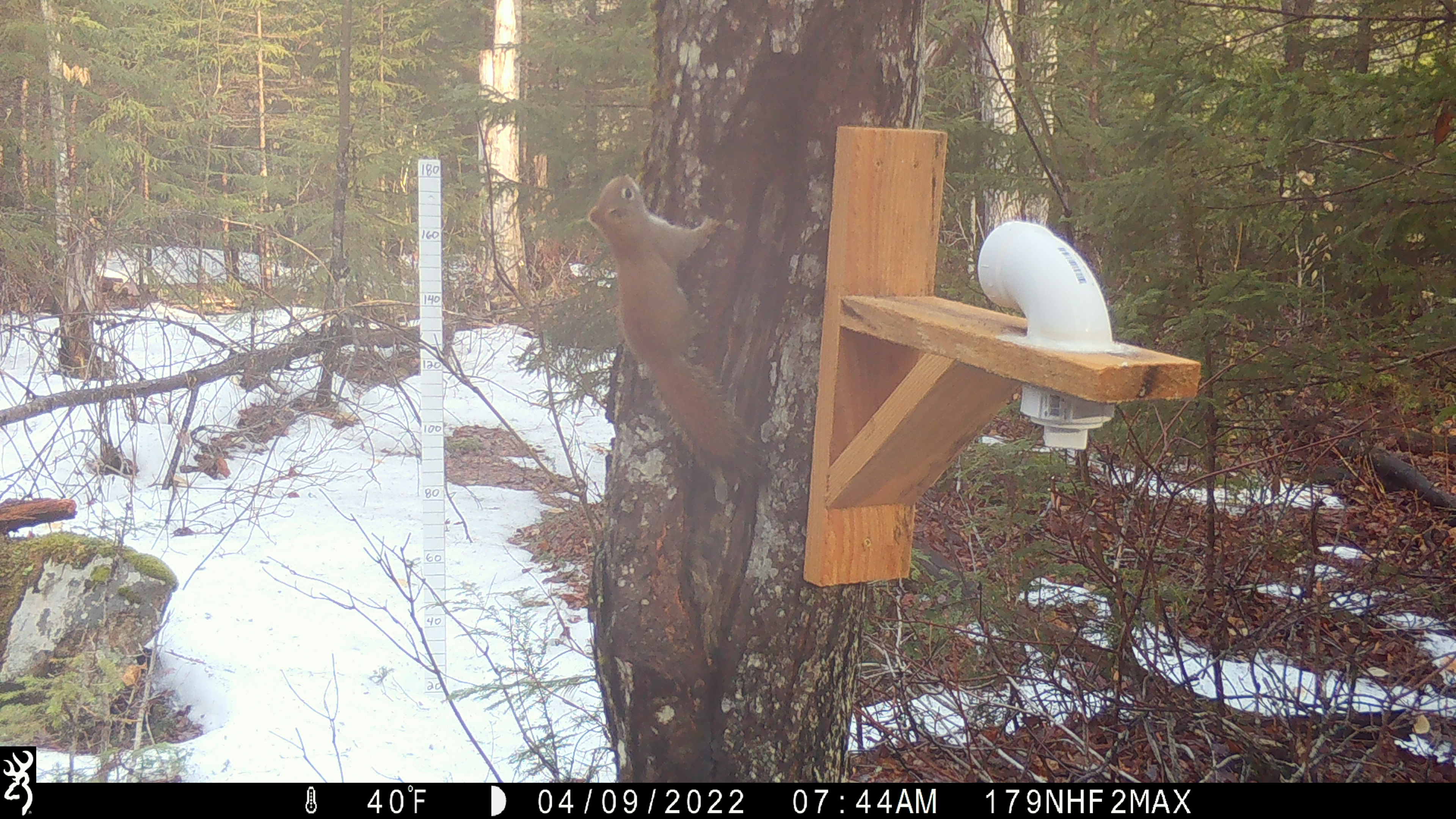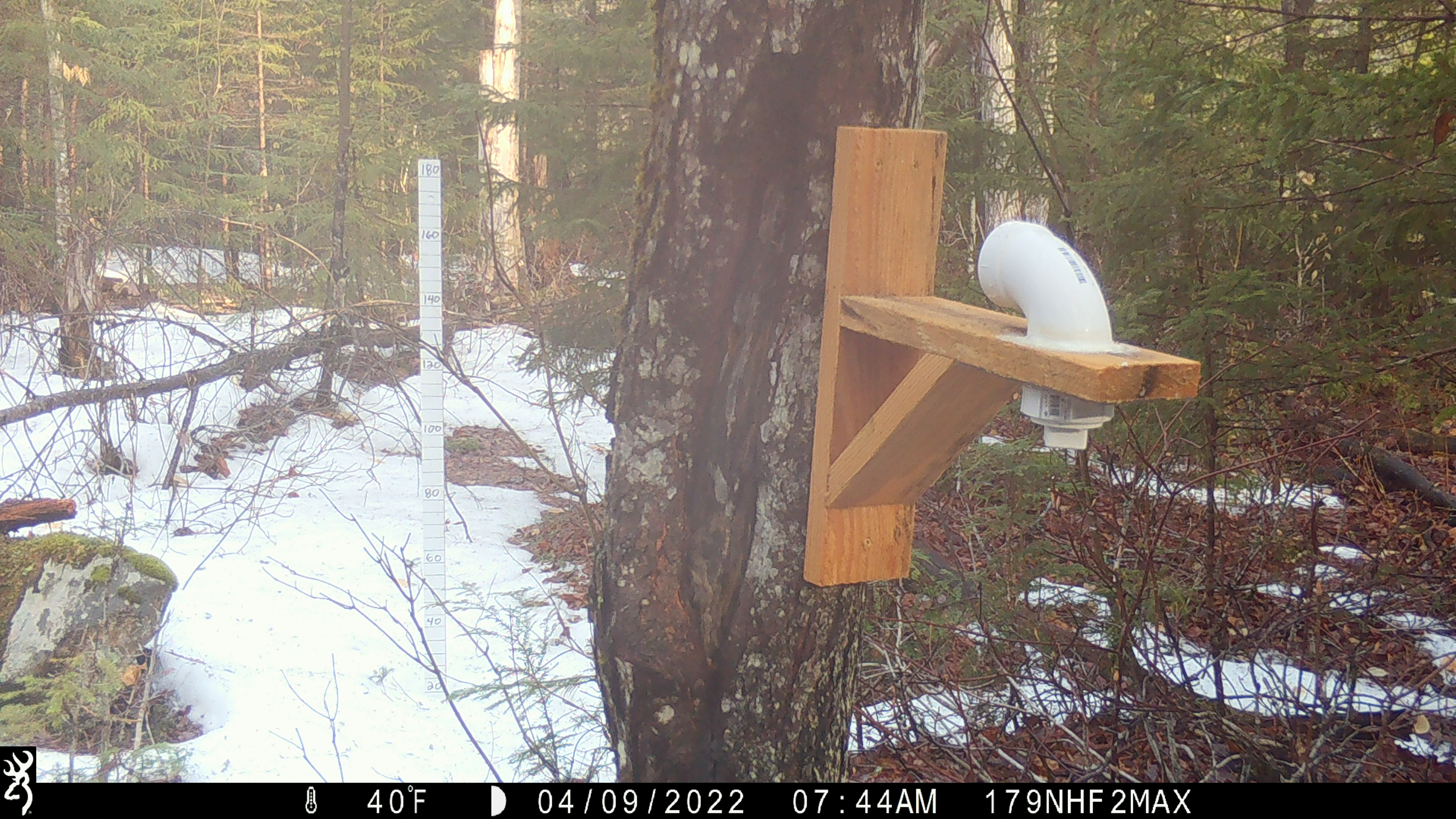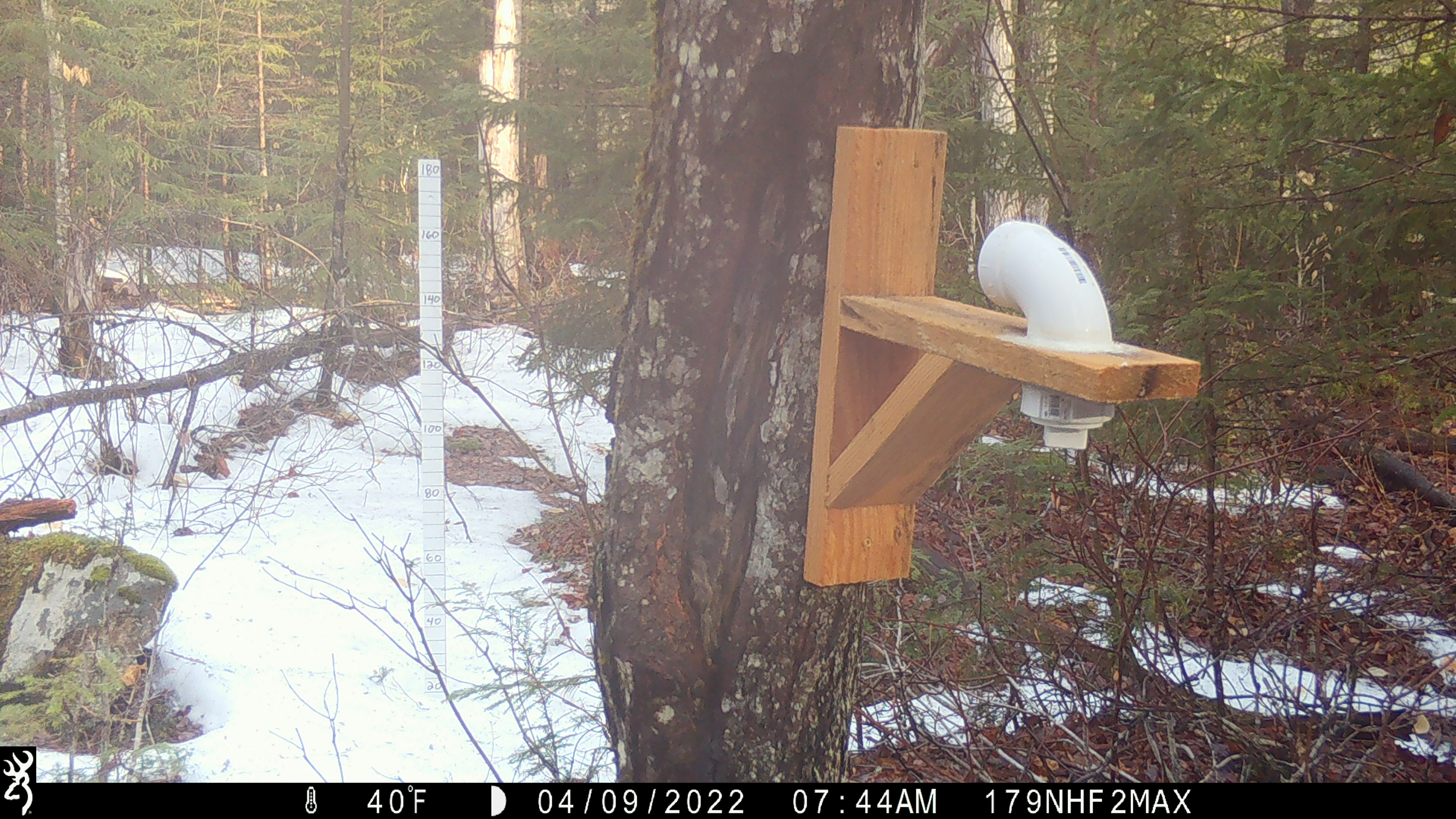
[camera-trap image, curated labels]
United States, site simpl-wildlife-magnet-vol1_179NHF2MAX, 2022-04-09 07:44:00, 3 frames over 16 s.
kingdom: Animalia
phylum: Chordata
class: Mammalia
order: Rodentia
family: Sciuridae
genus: Tamiasciurus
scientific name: Tamiasciurus hudsonicus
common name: red squirrel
Red squirrel (Tamiasciurus hudsonicus).